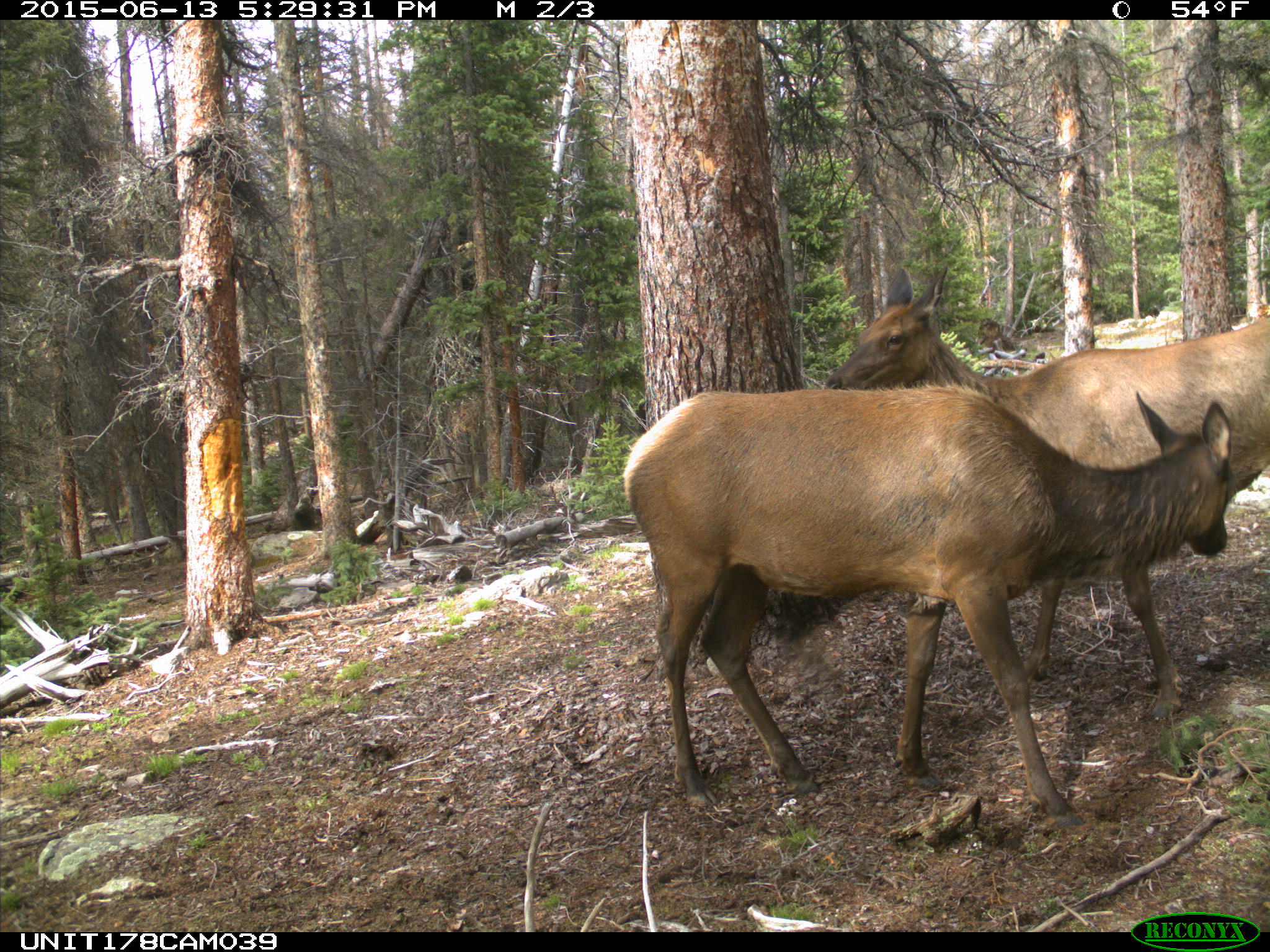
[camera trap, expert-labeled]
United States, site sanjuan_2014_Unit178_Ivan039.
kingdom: Animalia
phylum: Chordata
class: Mammalia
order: Artiodactyla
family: Cervidae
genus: Cervus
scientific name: Cervus elaphus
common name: red deer